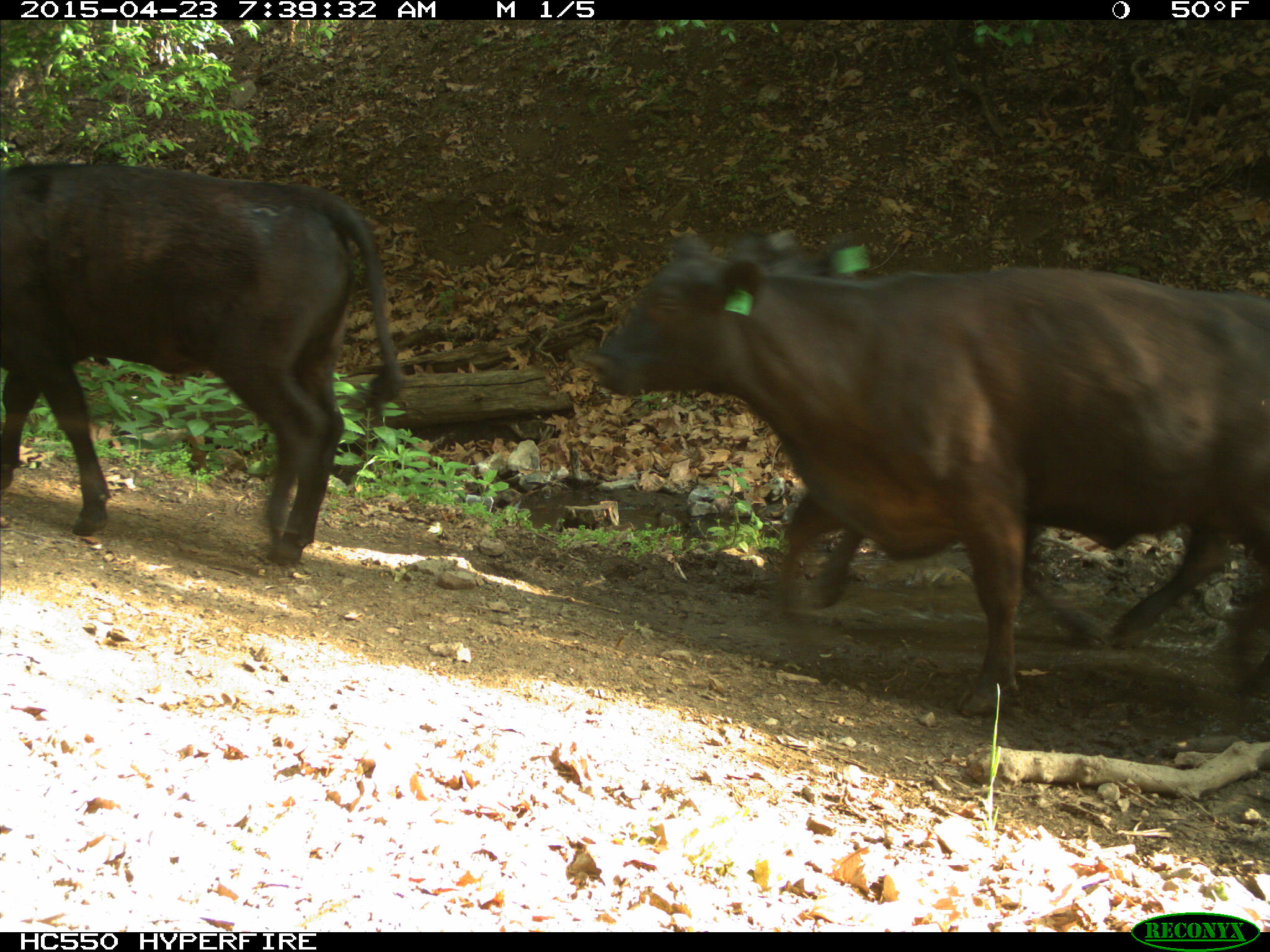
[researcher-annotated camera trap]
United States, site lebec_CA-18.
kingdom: Animalia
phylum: Chordata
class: Mammalia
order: Artiodactyla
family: Bovidae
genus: Bos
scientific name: Bos taurus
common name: domestic cow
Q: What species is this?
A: Bos taurus (domestic cow).